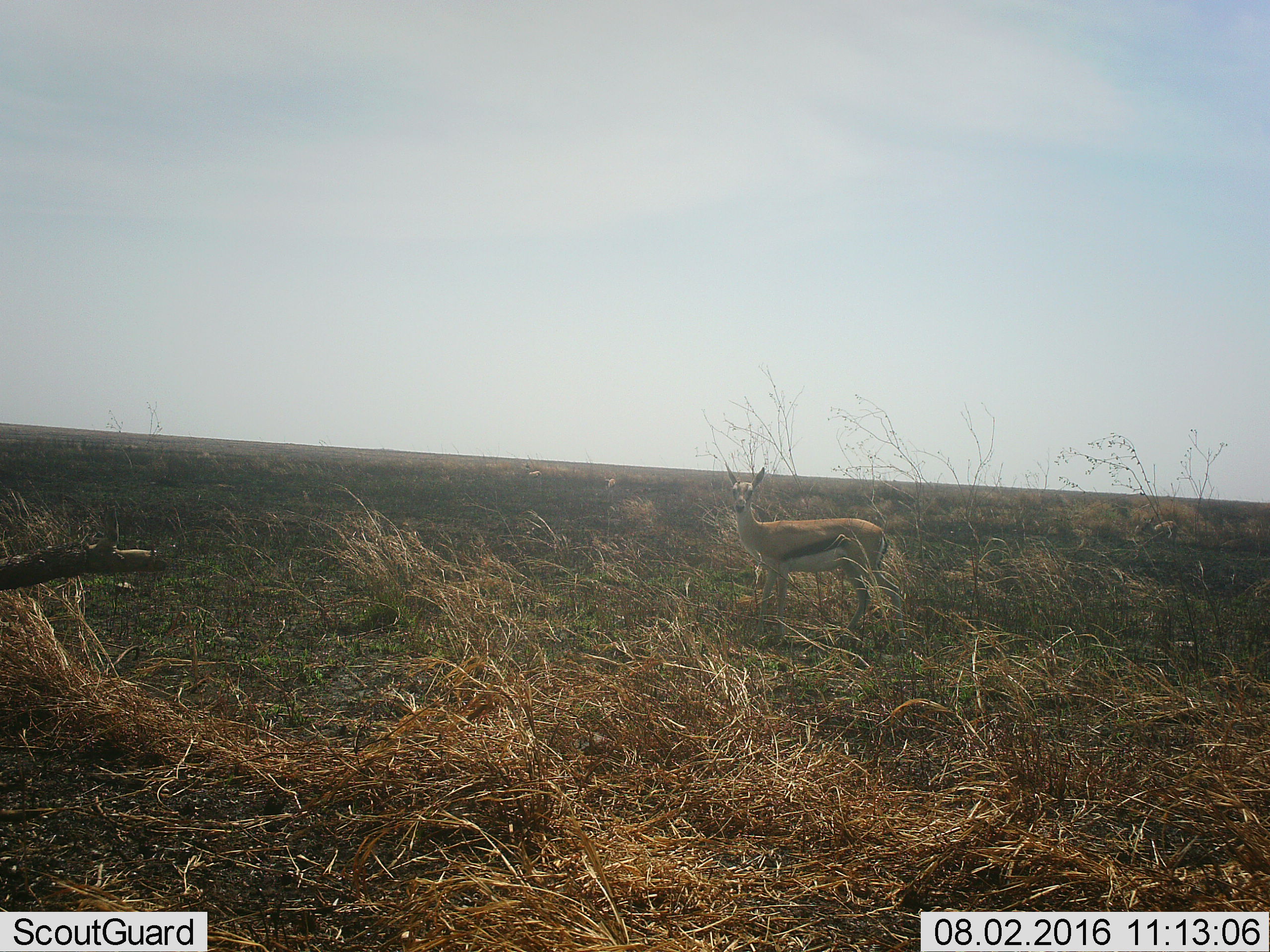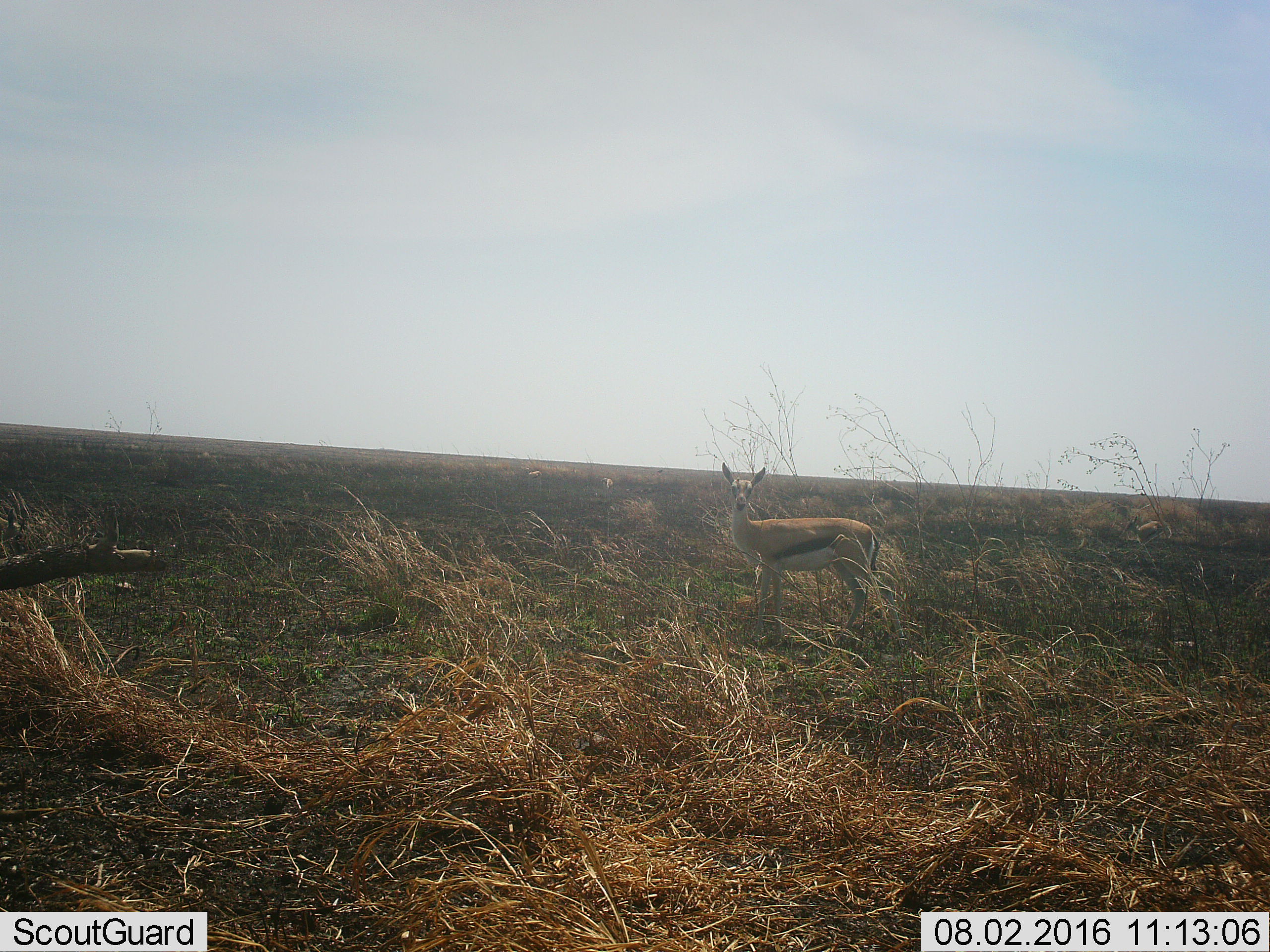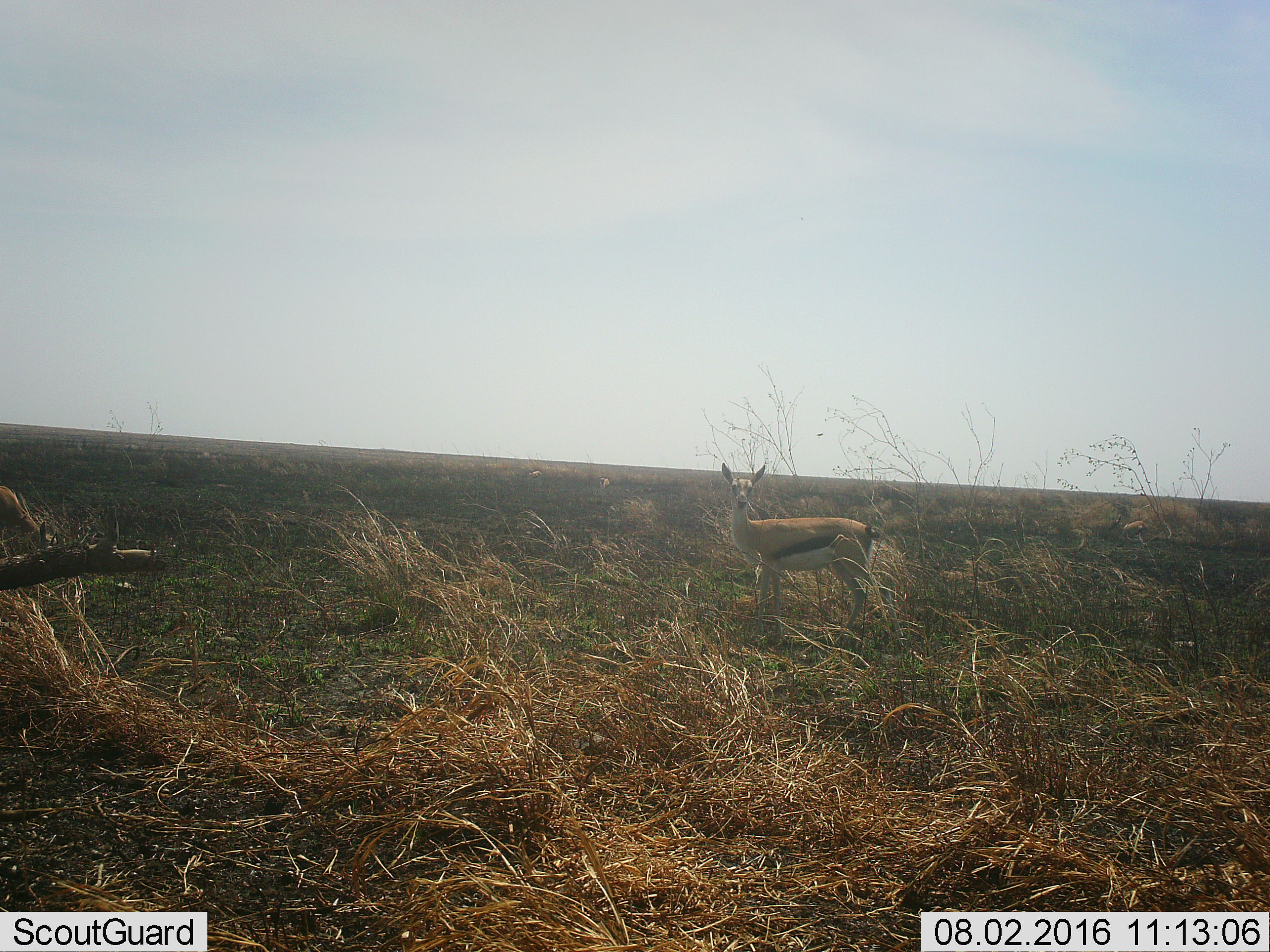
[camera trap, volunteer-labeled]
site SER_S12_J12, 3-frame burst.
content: unidentified animal